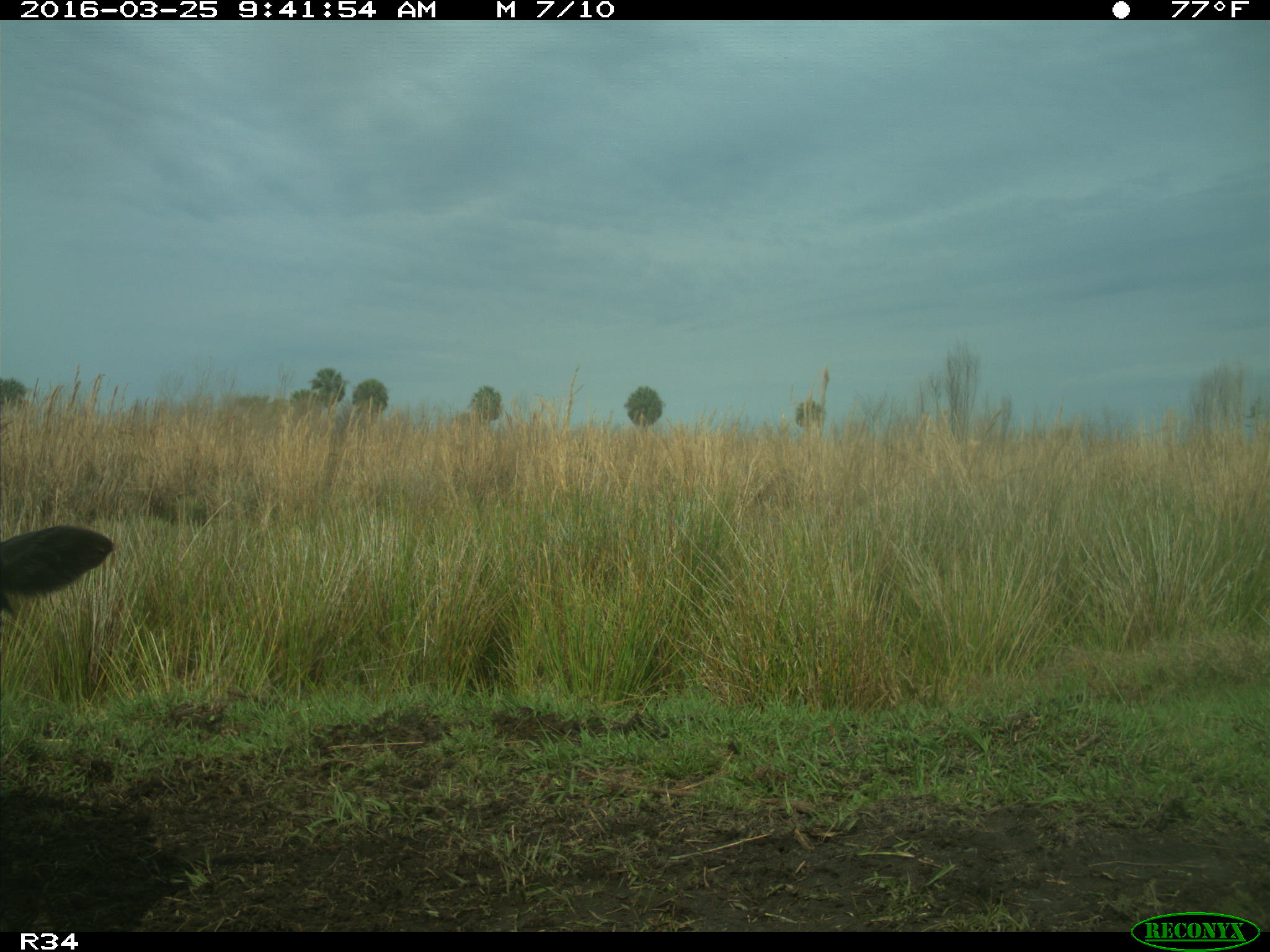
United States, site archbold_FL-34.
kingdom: Animalia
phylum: Chordata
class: Mammalia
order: Artiodactyla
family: Bovidae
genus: Bos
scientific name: Bos taurus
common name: domestic cow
Bos taurus (domestic cow).